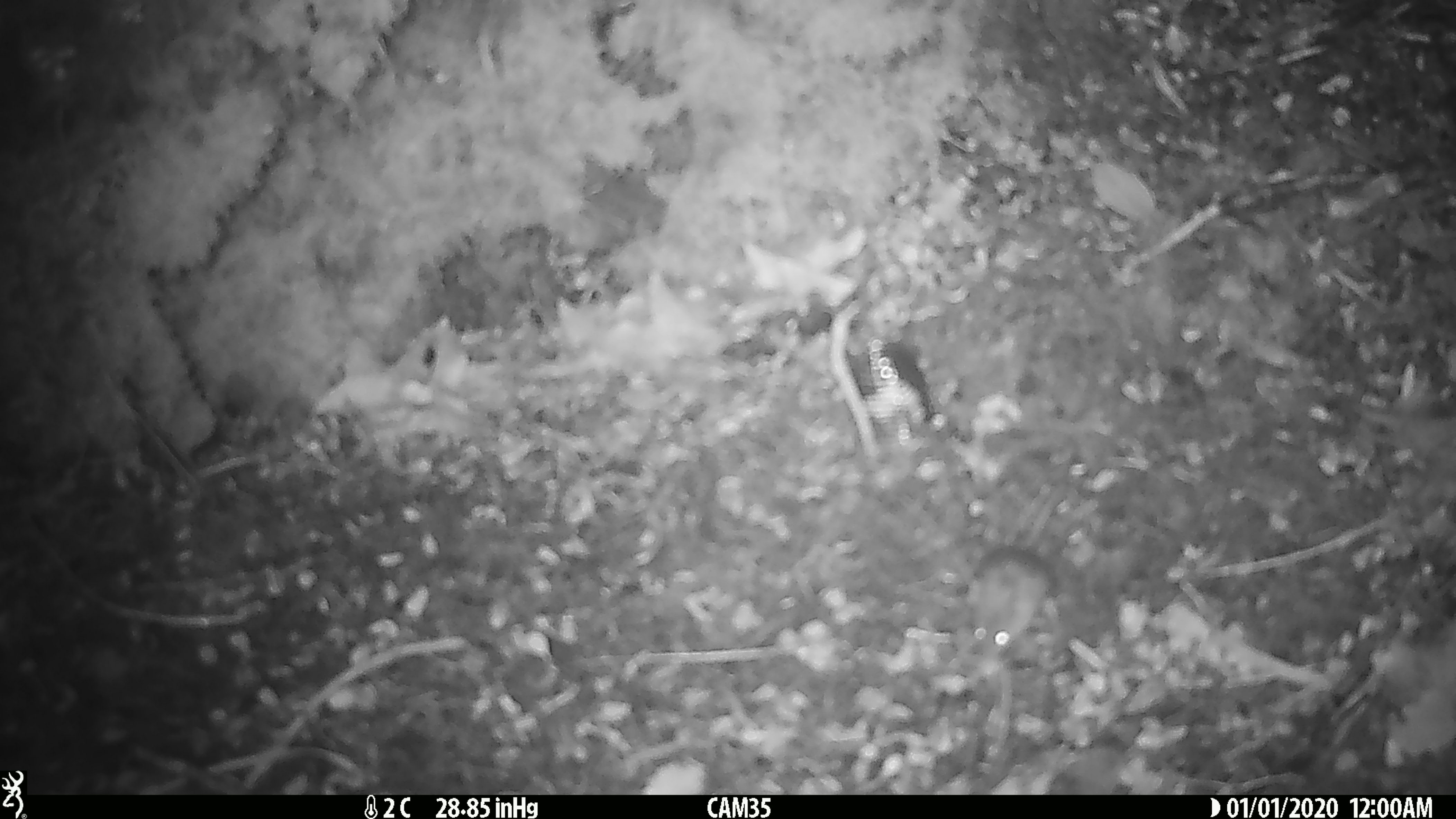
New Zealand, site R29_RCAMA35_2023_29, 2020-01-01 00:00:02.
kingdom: Animalia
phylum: Chordata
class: Mammalia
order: Rodentia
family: Muridae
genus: Mus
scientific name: Mus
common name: mouse